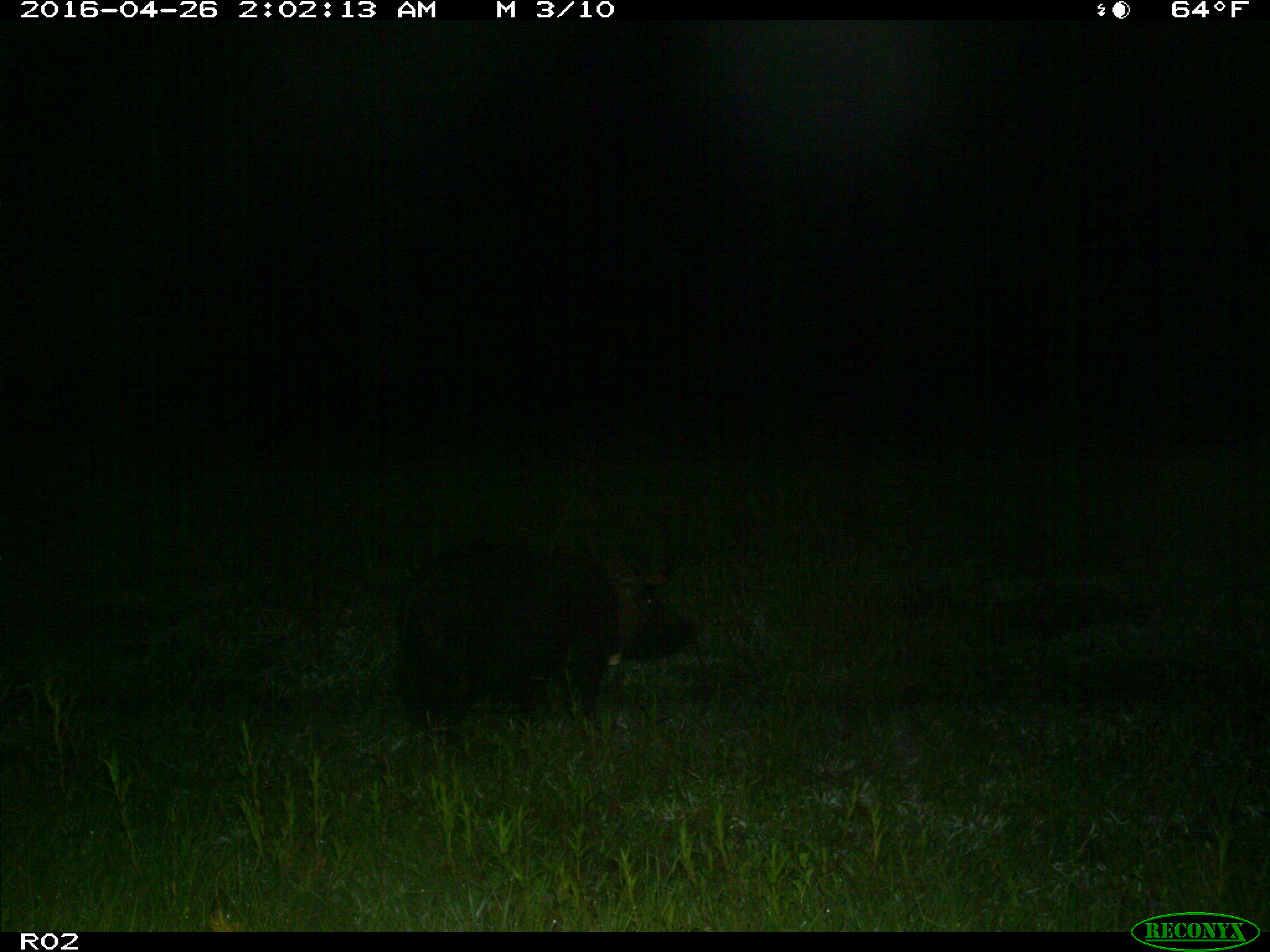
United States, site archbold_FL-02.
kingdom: Animalia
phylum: Chordata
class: Mammalia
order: Artiodactyla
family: Suidae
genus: Sus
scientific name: Sus scrofa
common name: wild boar